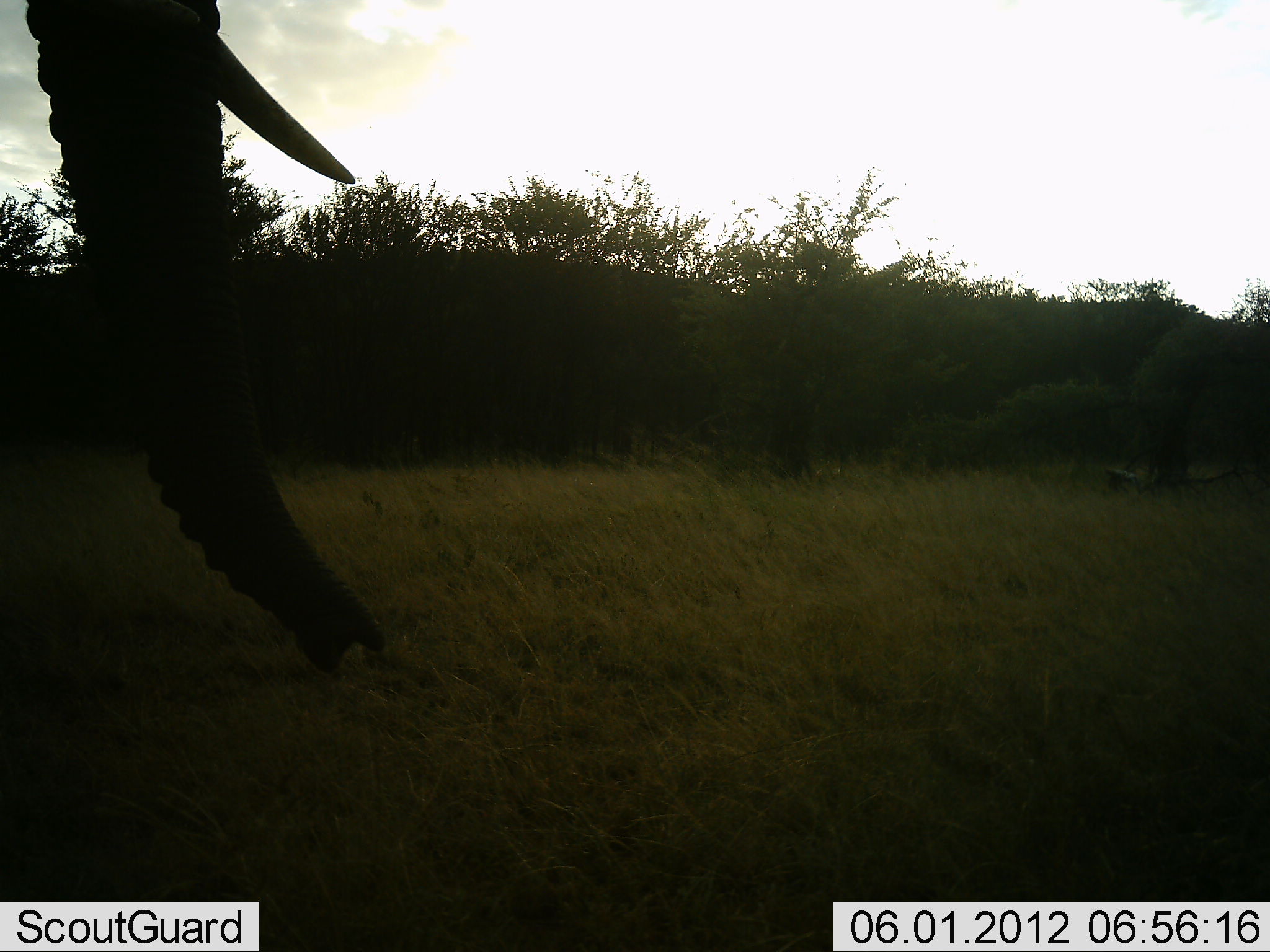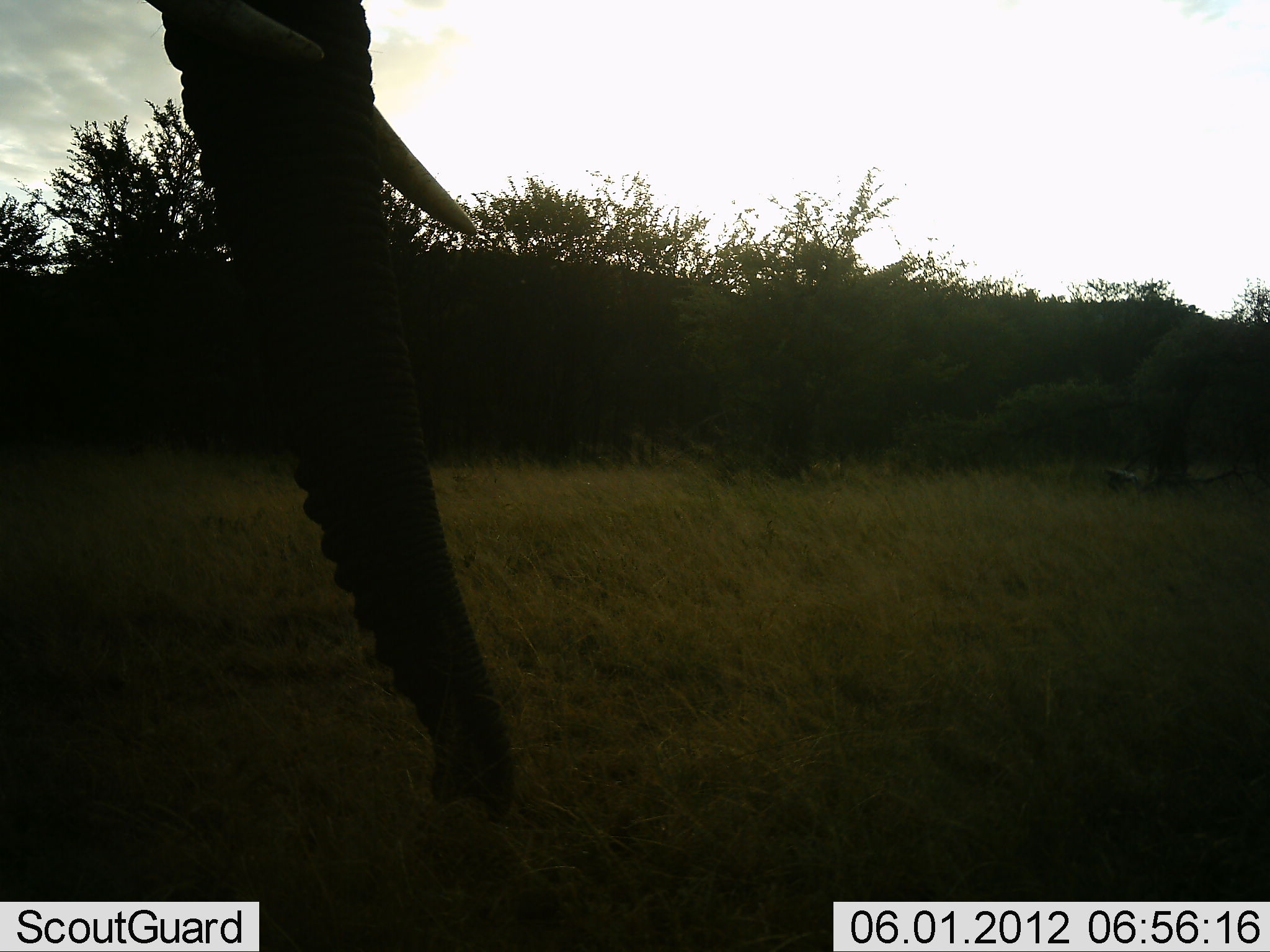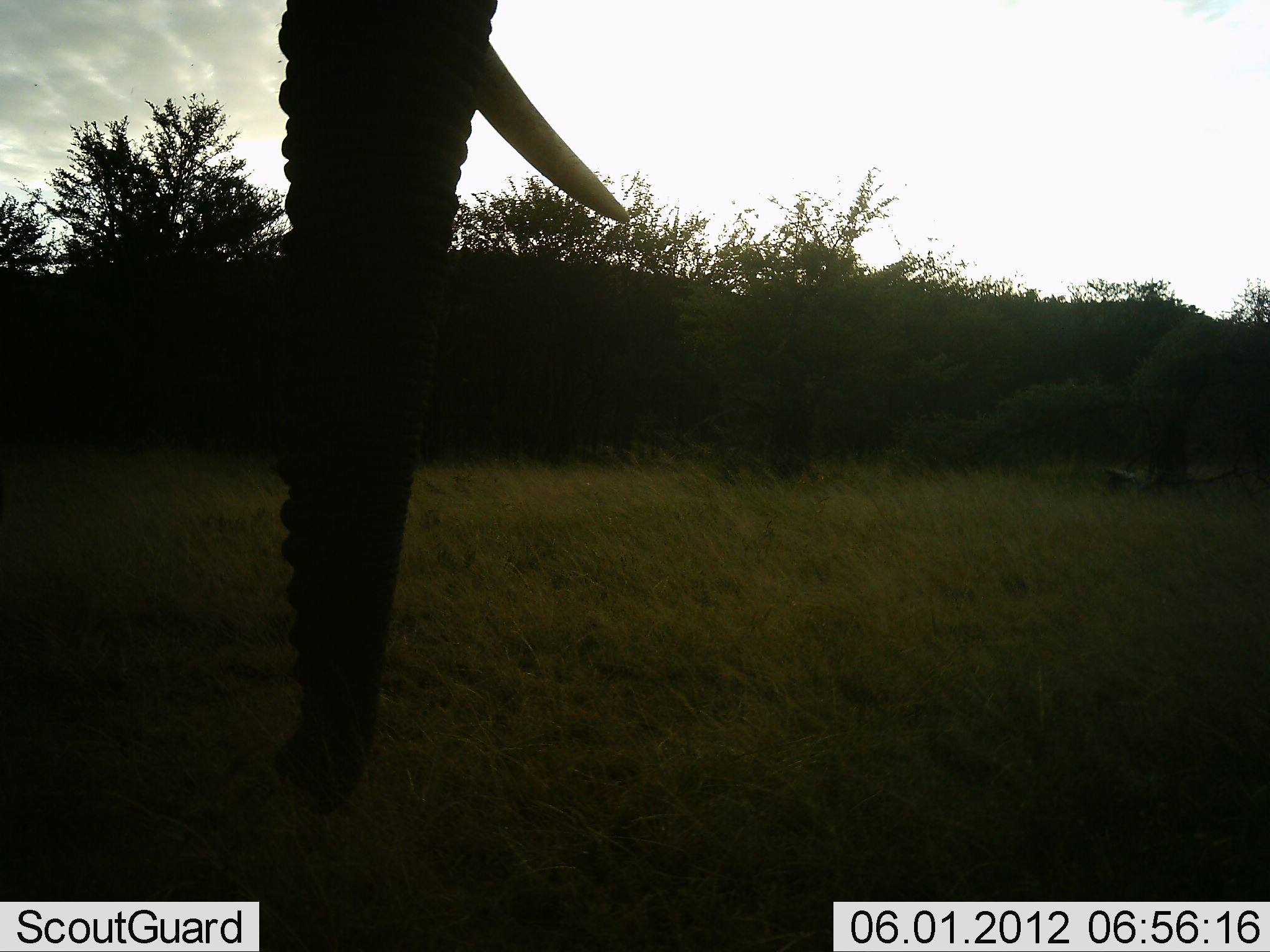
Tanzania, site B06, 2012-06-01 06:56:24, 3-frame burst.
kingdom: Animalia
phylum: Chordata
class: Mammalia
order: Proboscidea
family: Elephantidae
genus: Loxodonta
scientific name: Loxodonta africana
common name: african bush elephant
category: elephant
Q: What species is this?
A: Elephant (african bush elephant) (Loxodonta africana).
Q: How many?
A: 1.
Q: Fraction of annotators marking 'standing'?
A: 80%.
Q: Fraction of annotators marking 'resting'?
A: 0%.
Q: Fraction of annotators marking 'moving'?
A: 30%.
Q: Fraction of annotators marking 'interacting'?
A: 0%.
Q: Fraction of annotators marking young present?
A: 0%.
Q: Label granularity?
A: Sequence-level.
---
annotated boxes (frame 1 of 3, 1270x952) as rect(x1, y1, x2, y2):
animal: rect(28, 2, 392, 678)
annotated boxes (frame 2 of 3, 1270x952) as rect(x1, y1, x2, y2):
animal: rect(147, 0, 517, 810)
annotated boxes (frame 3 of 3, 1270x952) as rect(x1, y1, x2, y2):
animal: rect(269, 0, 630, 808)